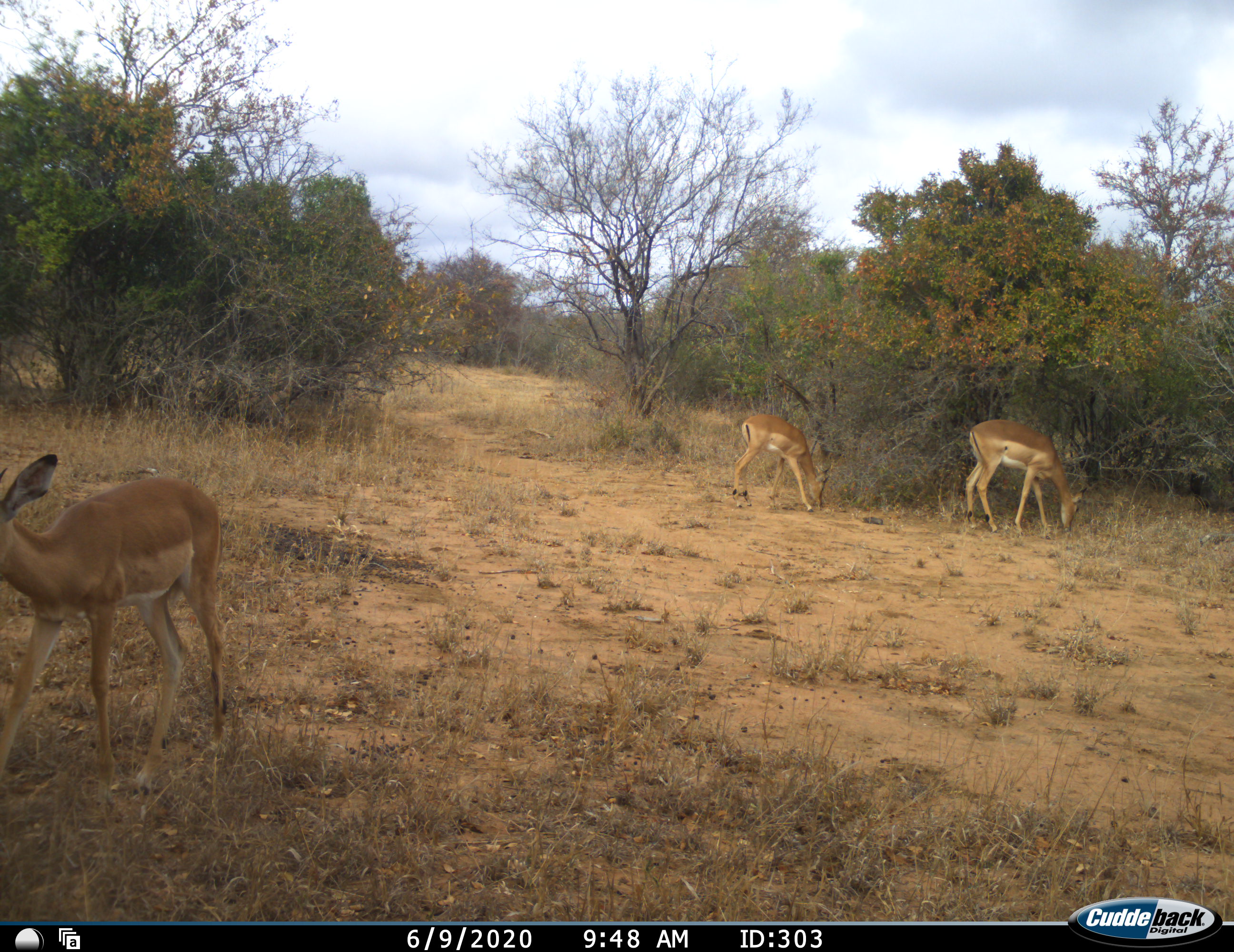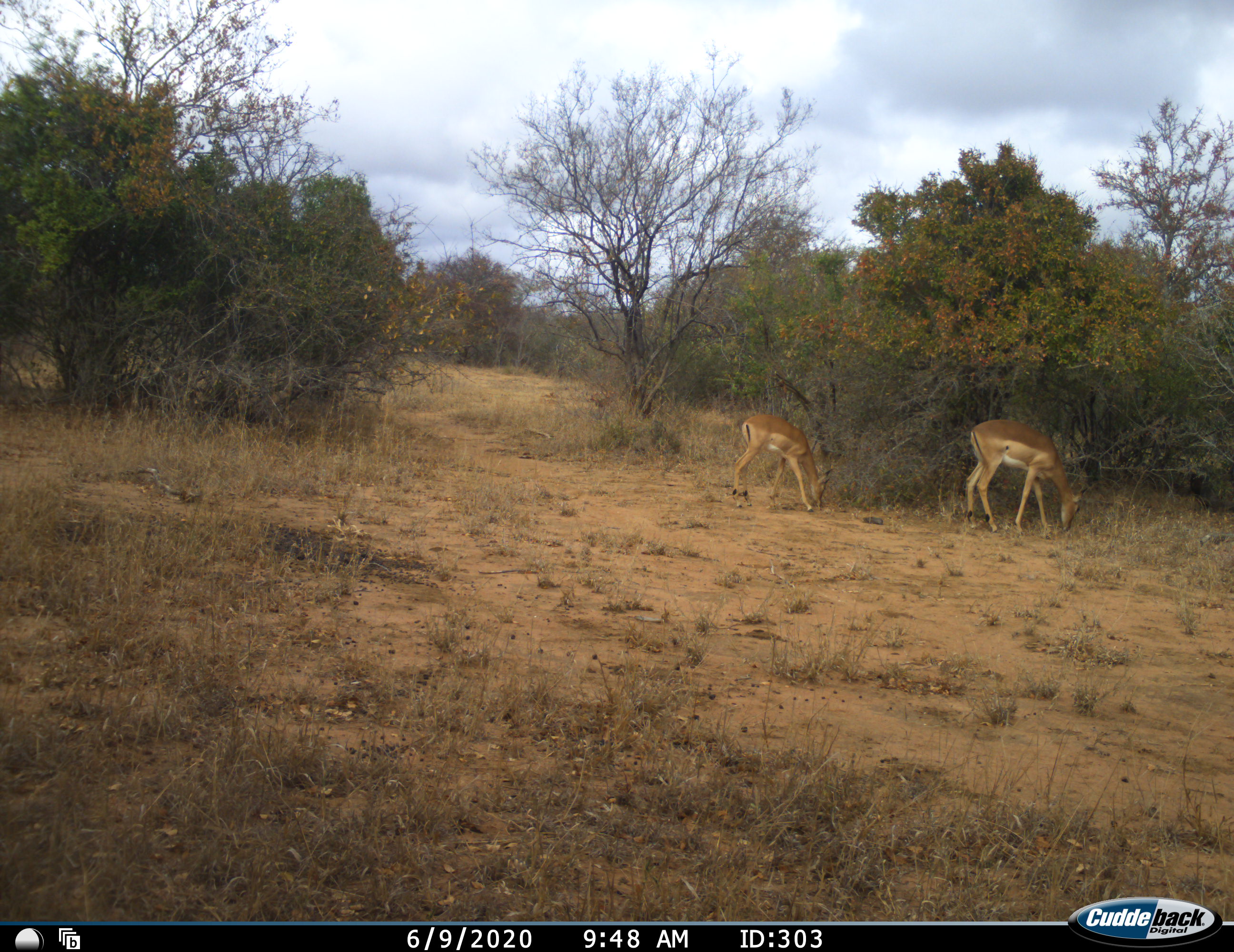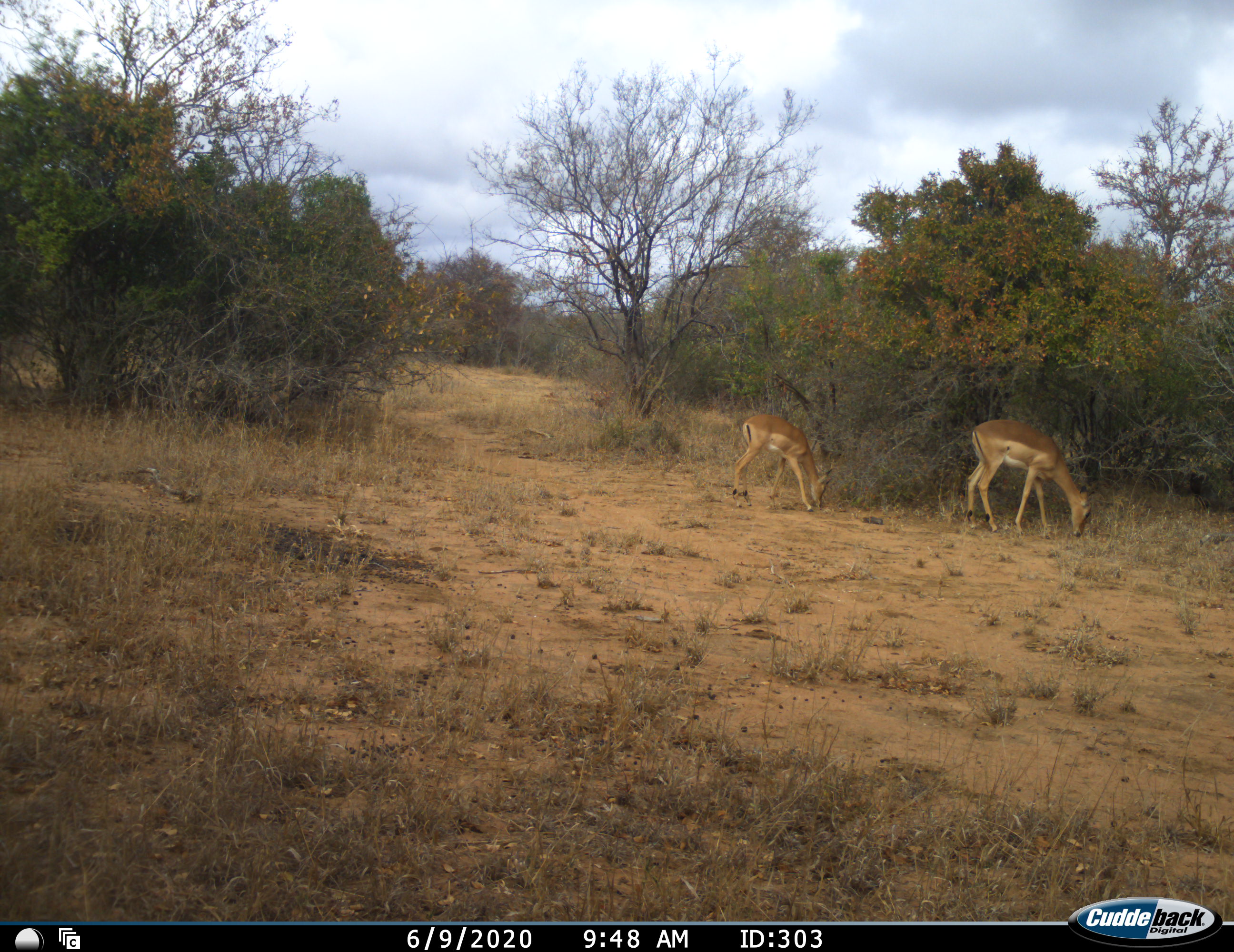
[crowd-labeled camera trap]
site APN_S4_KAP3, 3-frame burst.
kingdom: Animalia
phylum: Chordata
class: Mammalia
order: Artiodactyla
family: Bovidae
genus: Aepyceros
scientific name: Aepyceros melampus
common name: impala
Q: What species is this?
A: Impala (Aepyceros melampus).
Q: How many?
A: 3.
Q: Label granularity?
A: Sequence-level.